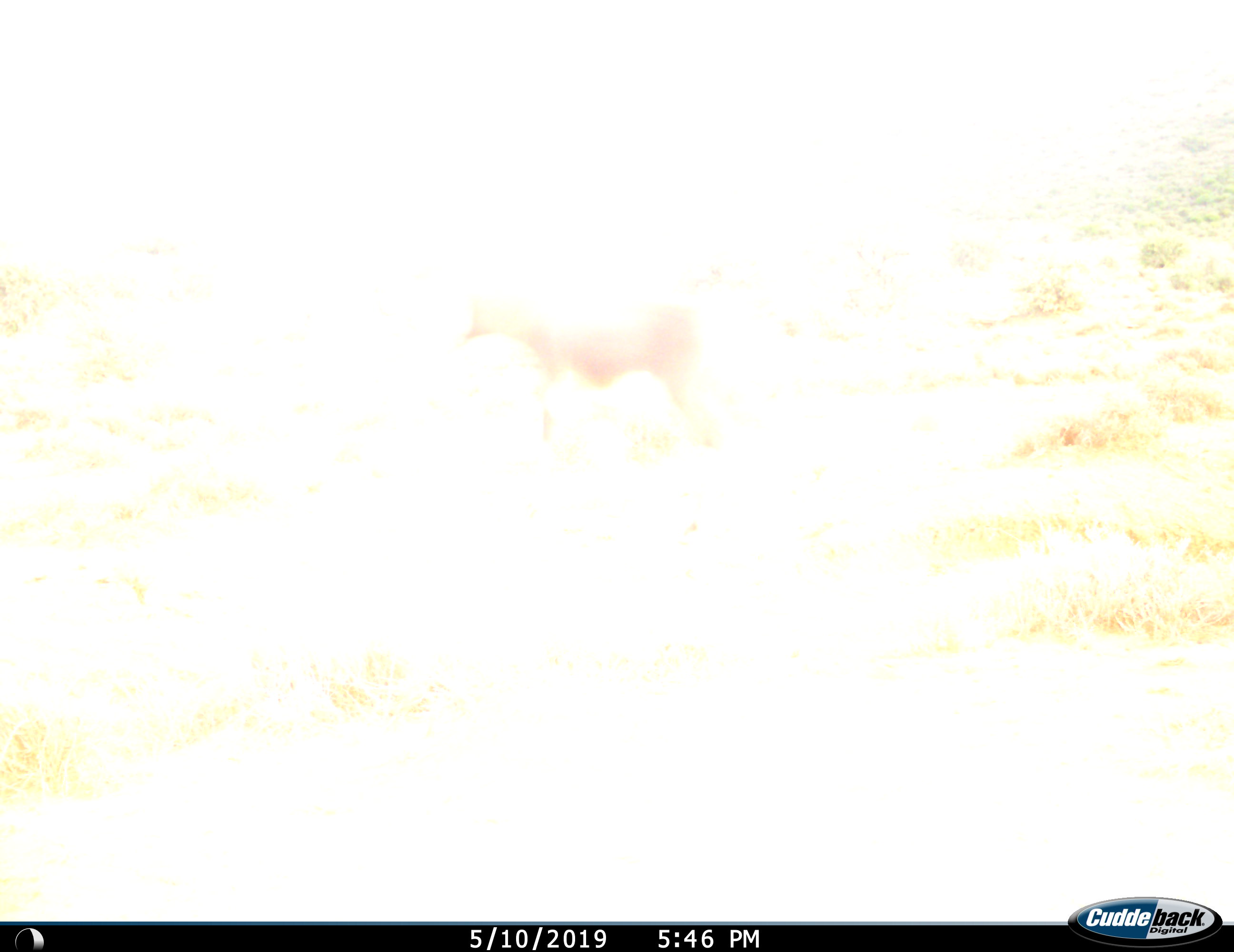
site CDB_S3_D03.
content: unidentified animal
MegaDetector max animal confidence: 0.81